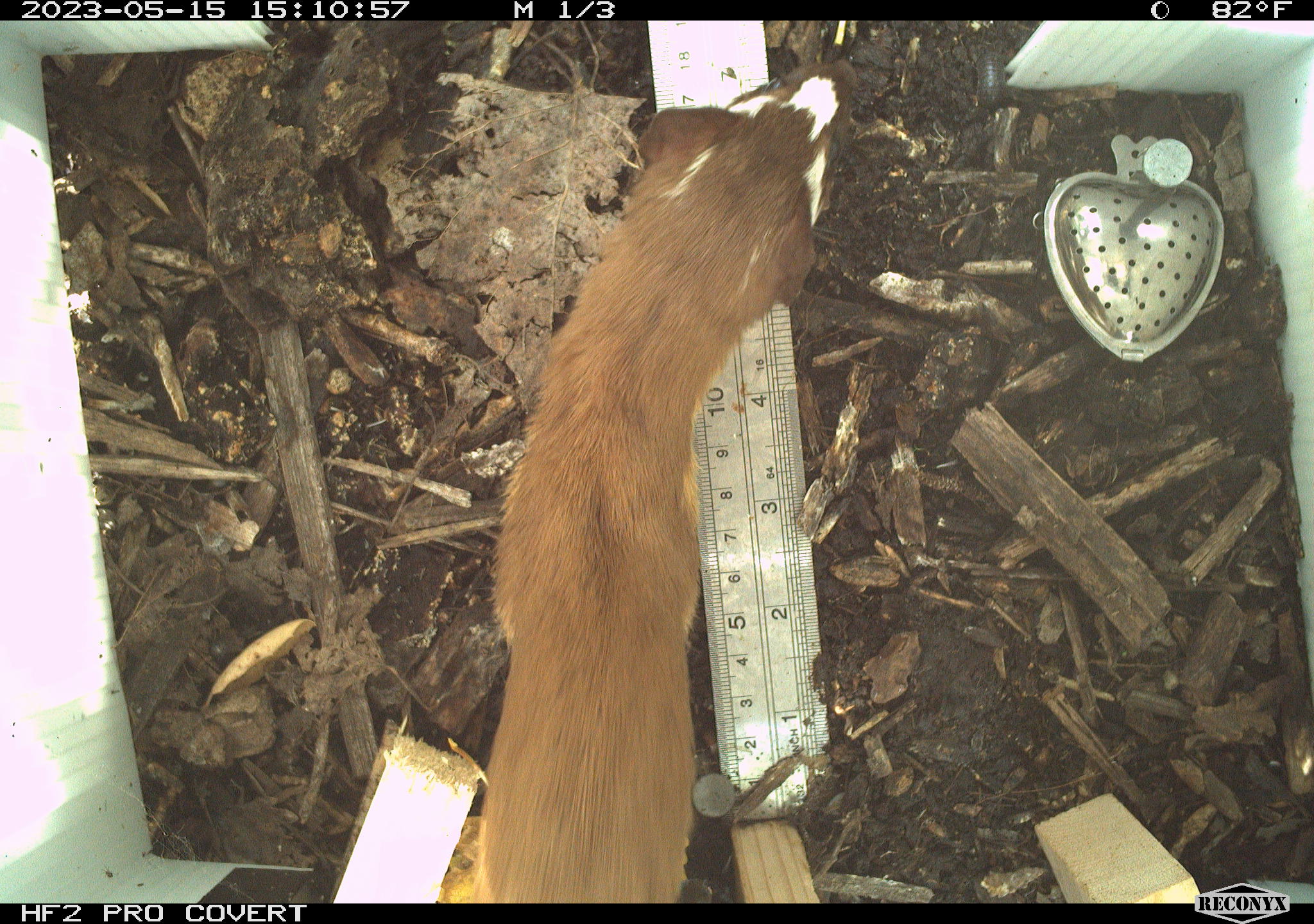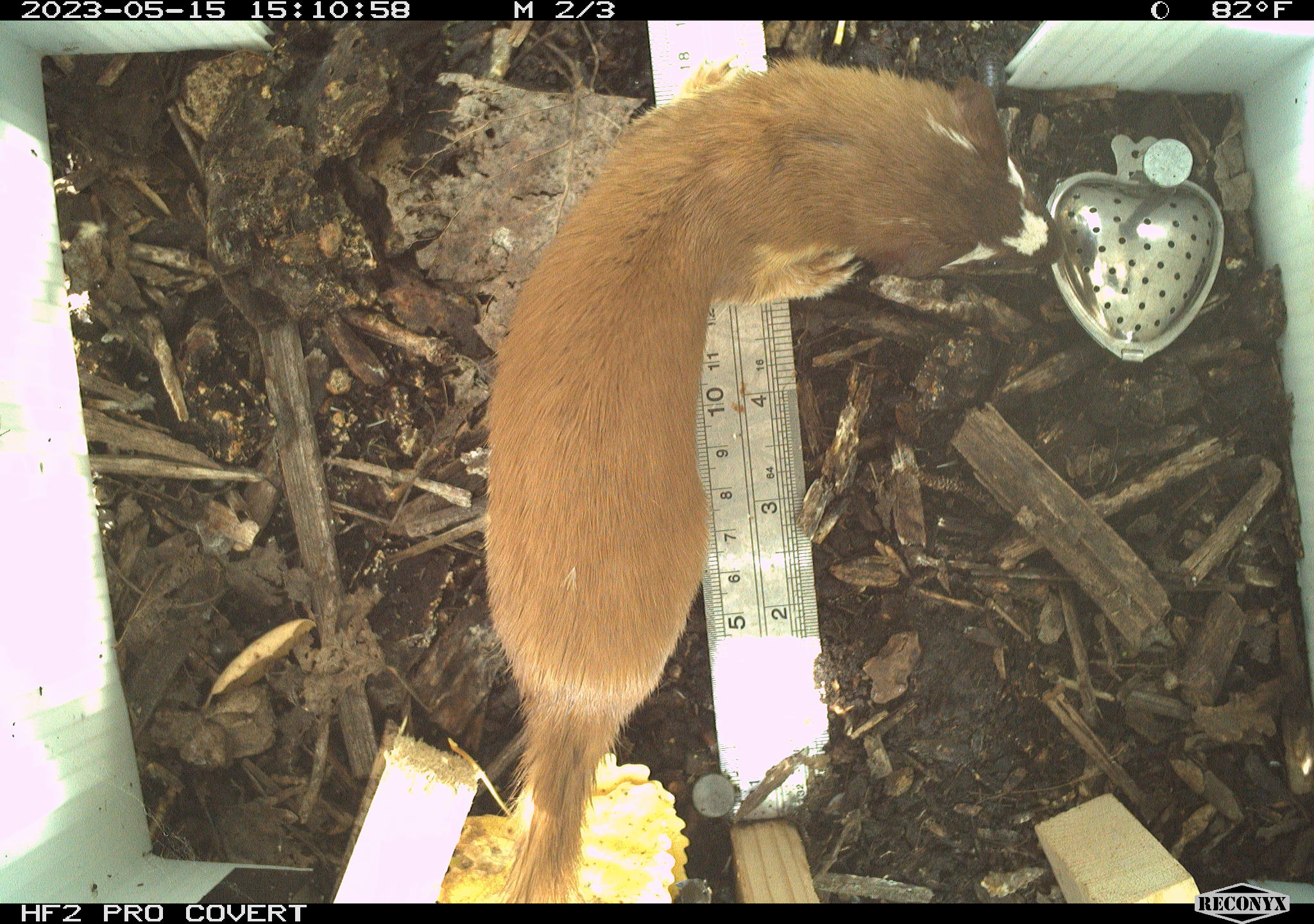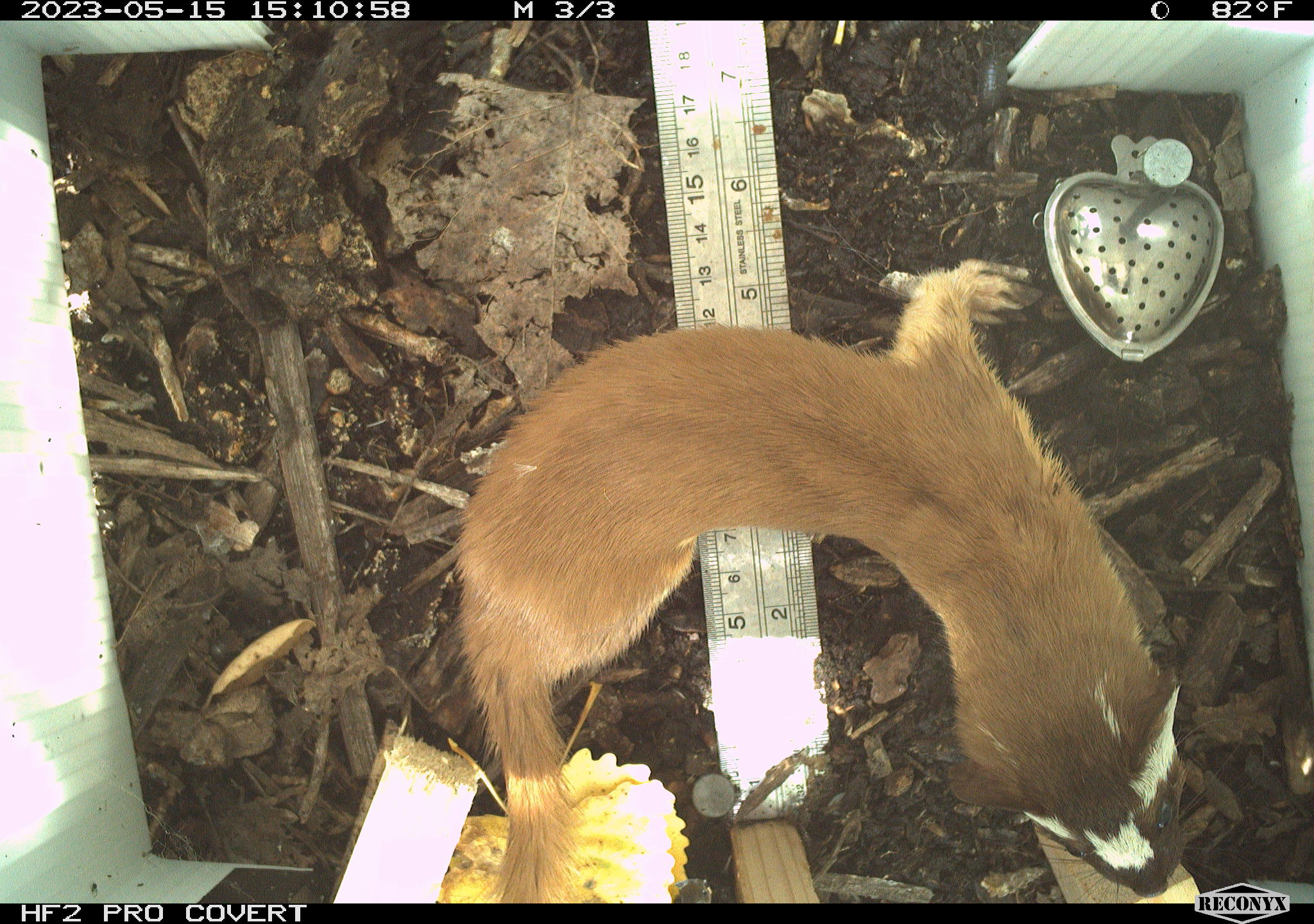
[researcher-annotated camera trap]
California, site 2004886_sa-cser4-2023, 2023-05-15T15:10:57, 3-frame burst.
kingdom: Animalia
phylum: Chordata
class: Mammalia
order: Carnivora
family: Mustelidae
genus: Neogale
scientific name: Neogale frenata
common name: long-tailed weasel